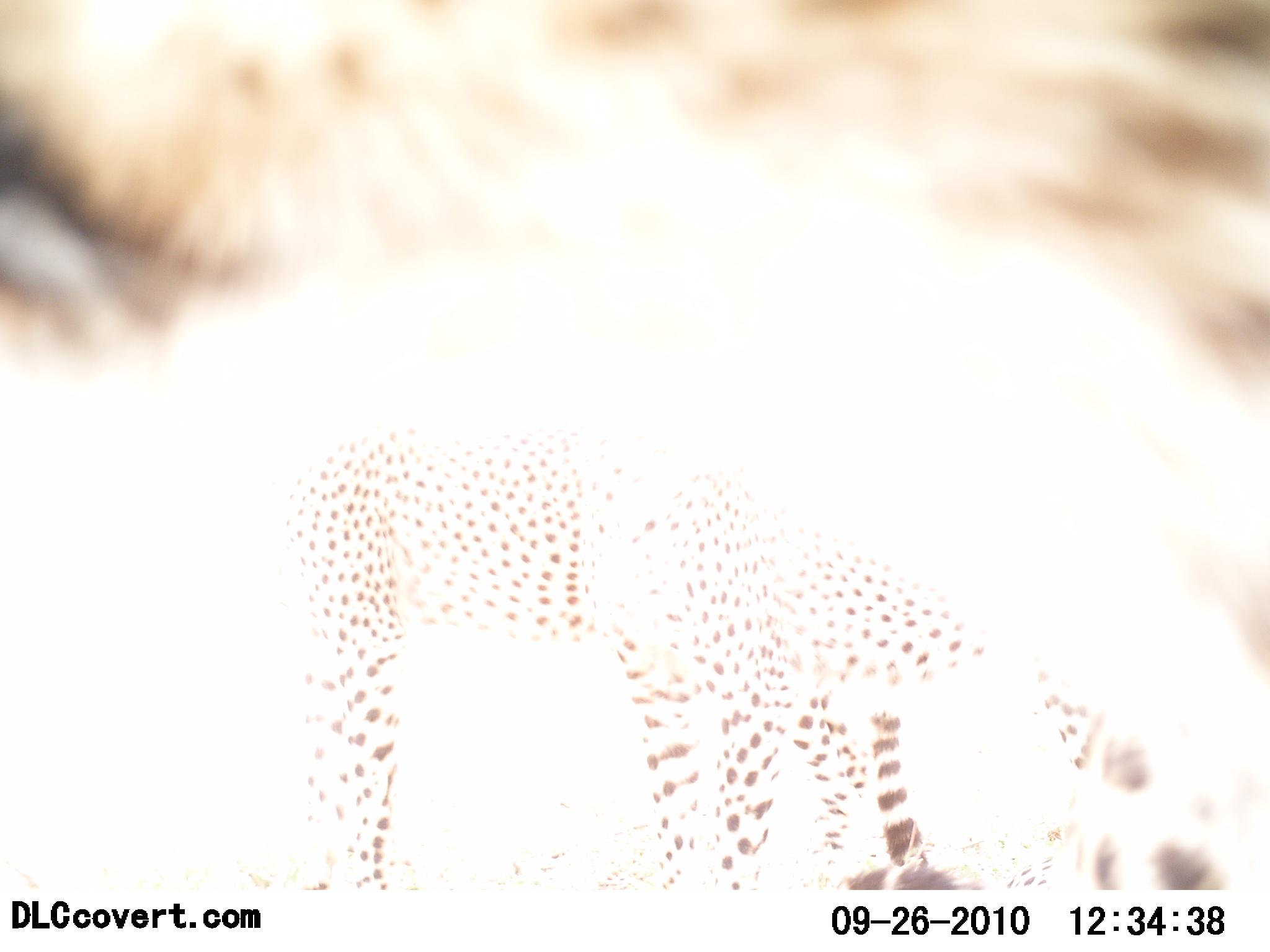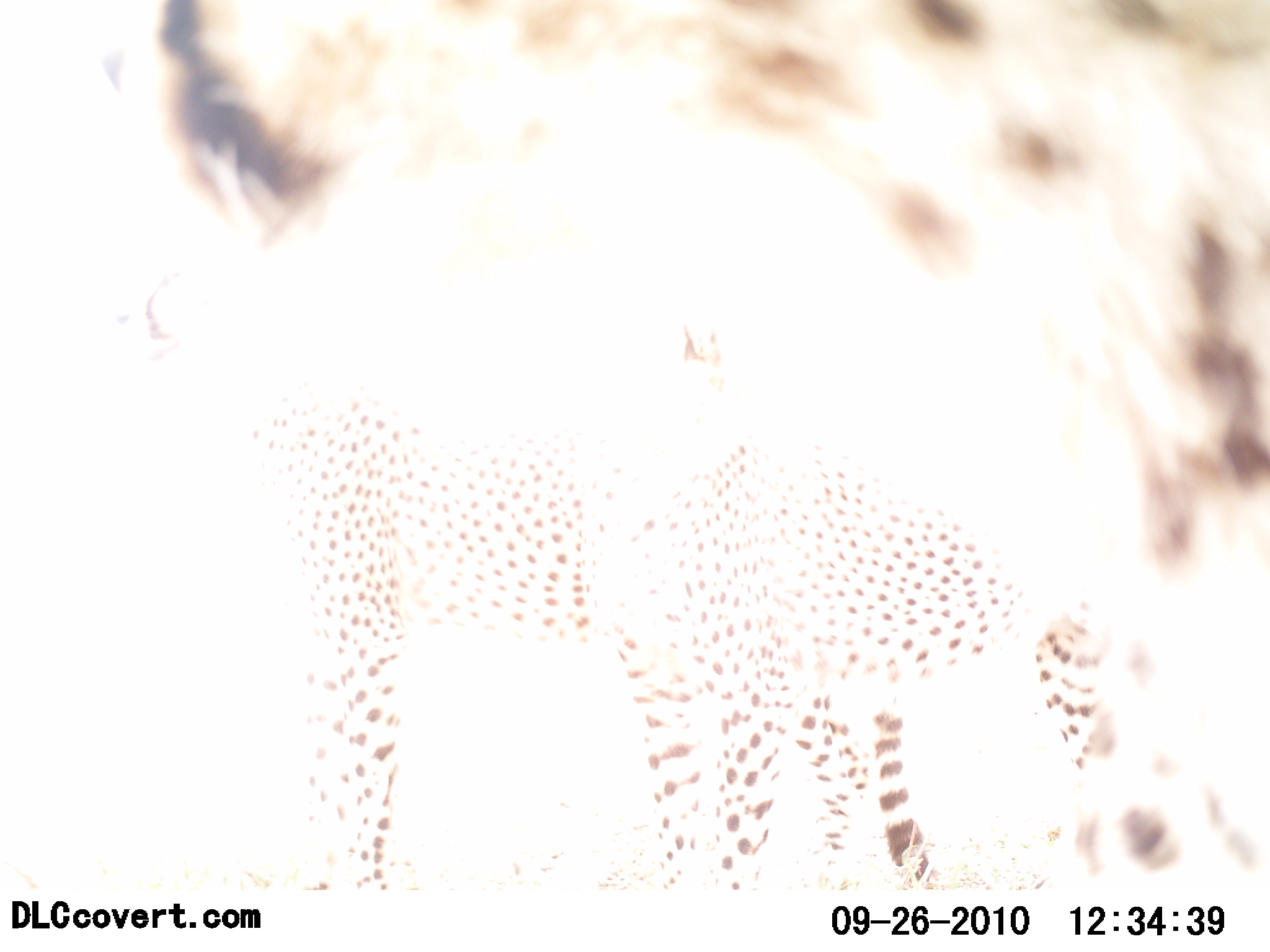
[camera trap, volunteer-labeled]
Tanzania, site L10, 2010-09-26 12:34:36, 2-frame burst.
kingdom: Animalia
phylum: Chordata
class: Mammalia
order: Carnivora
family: Felidae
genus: Acinonyx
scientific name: Acinonyx jubatus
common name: cheetah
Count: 2.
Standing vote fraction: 71%.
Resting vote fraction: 0%.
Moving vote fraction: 29%.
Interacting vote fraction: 6%.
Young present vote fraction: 0%.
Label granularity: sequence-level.